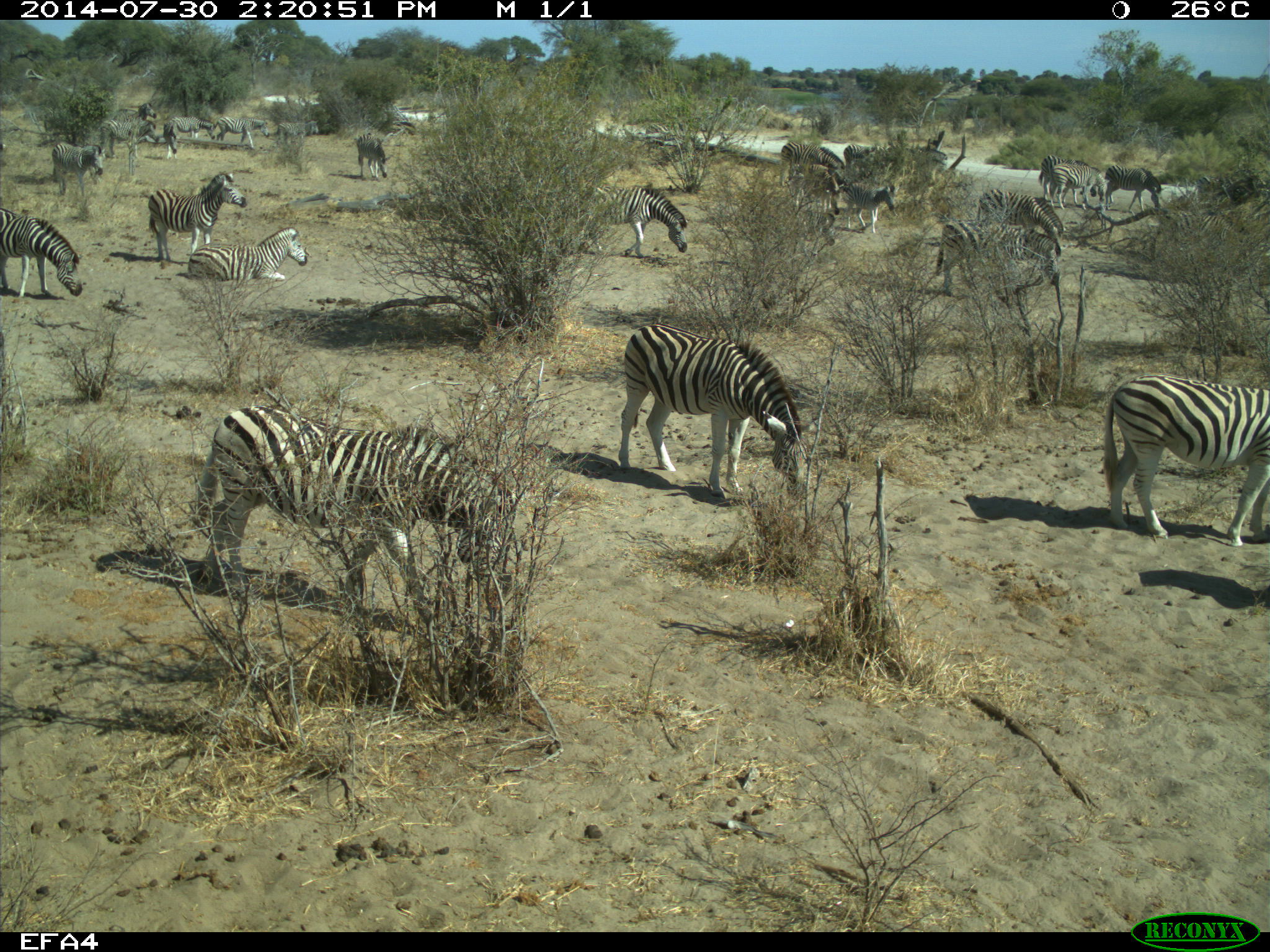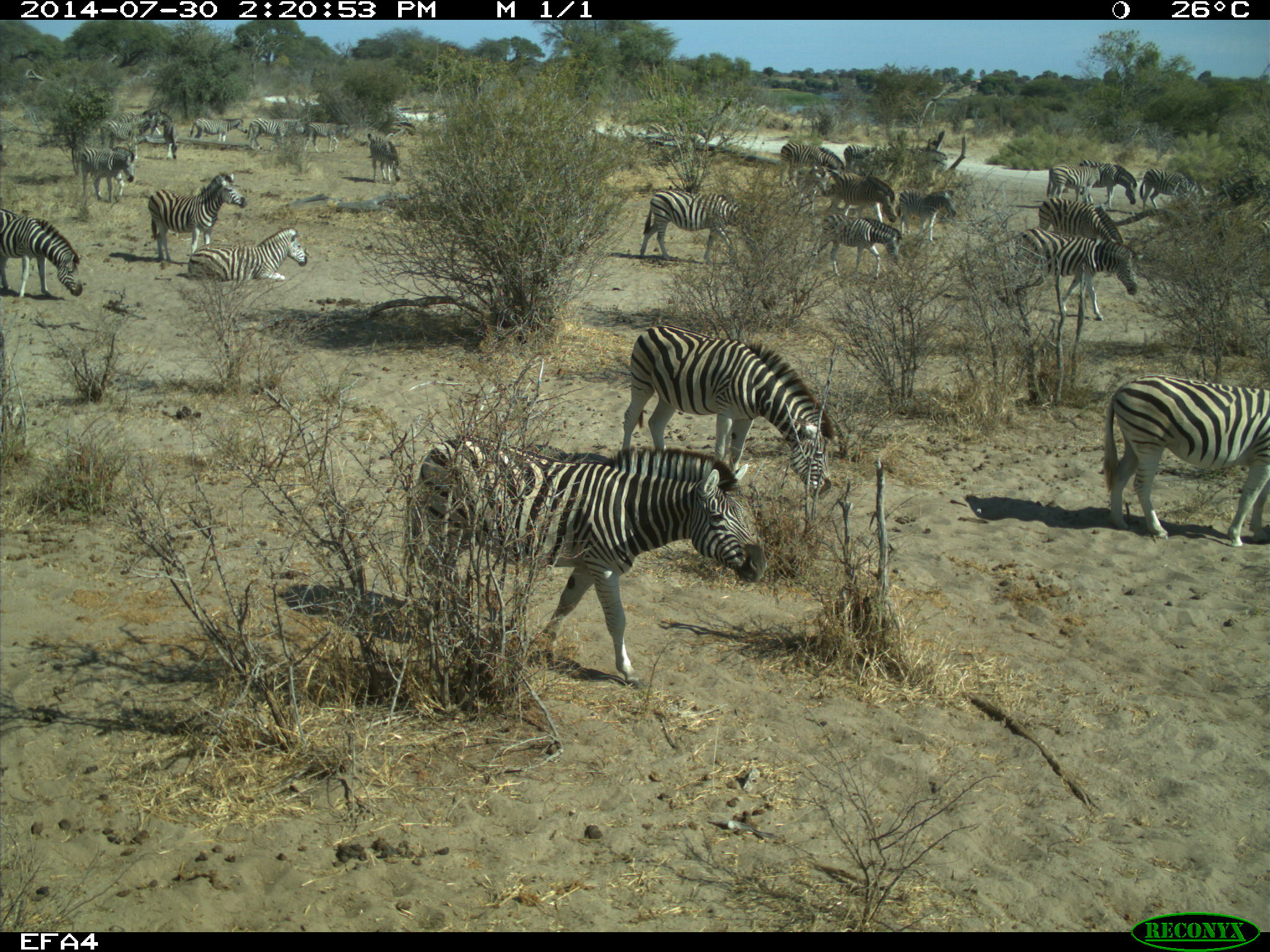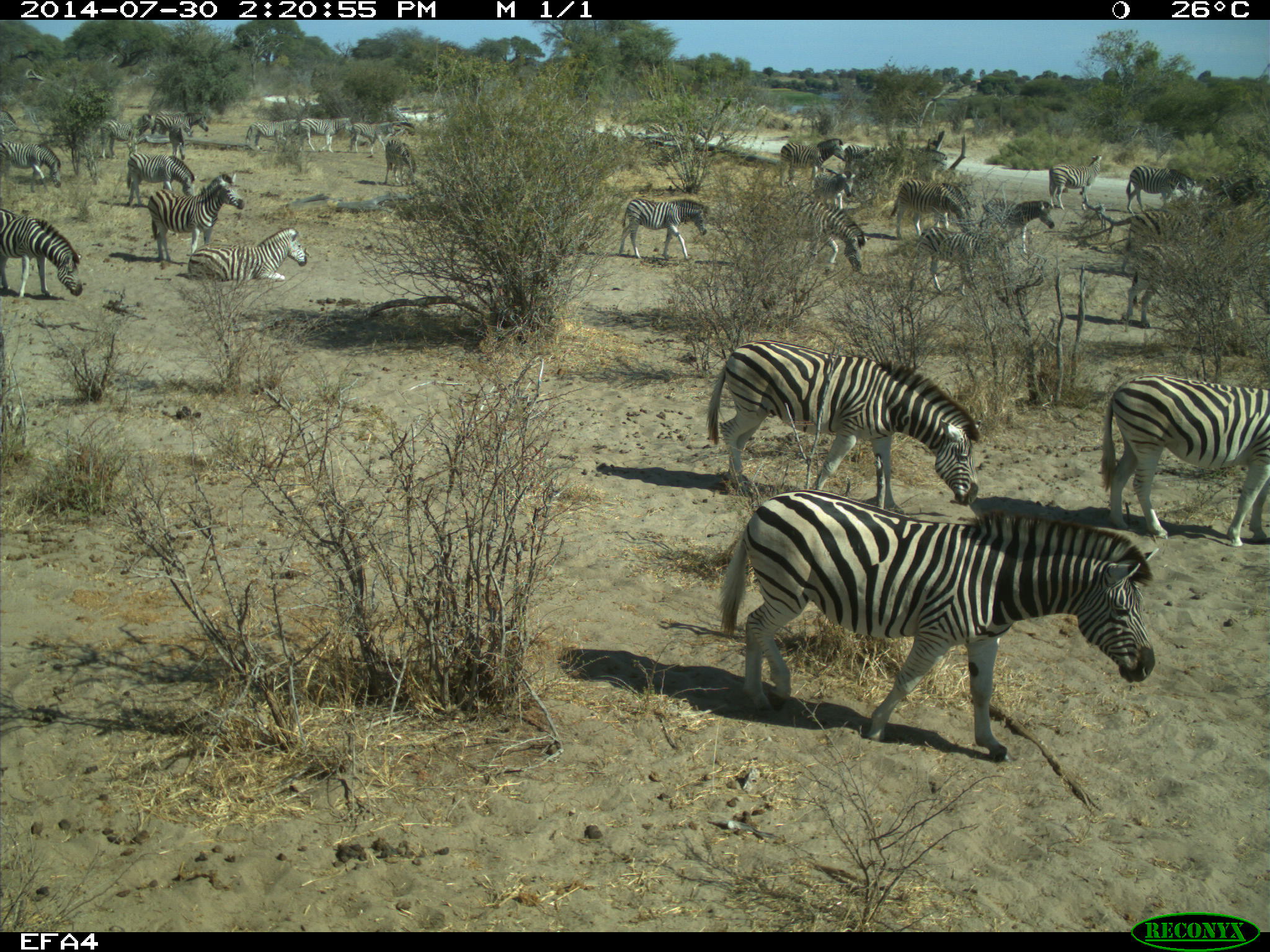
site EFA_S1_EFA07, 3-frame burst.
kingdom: Animalia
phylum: Chordata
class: Mammalia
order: Perissodactyla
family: Equidae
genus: Equus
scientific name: Equus quagga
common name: plains zebra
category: zebraplains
Zebraplains (plains zebra) (Equus quagga), count 11-50. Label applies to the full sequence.